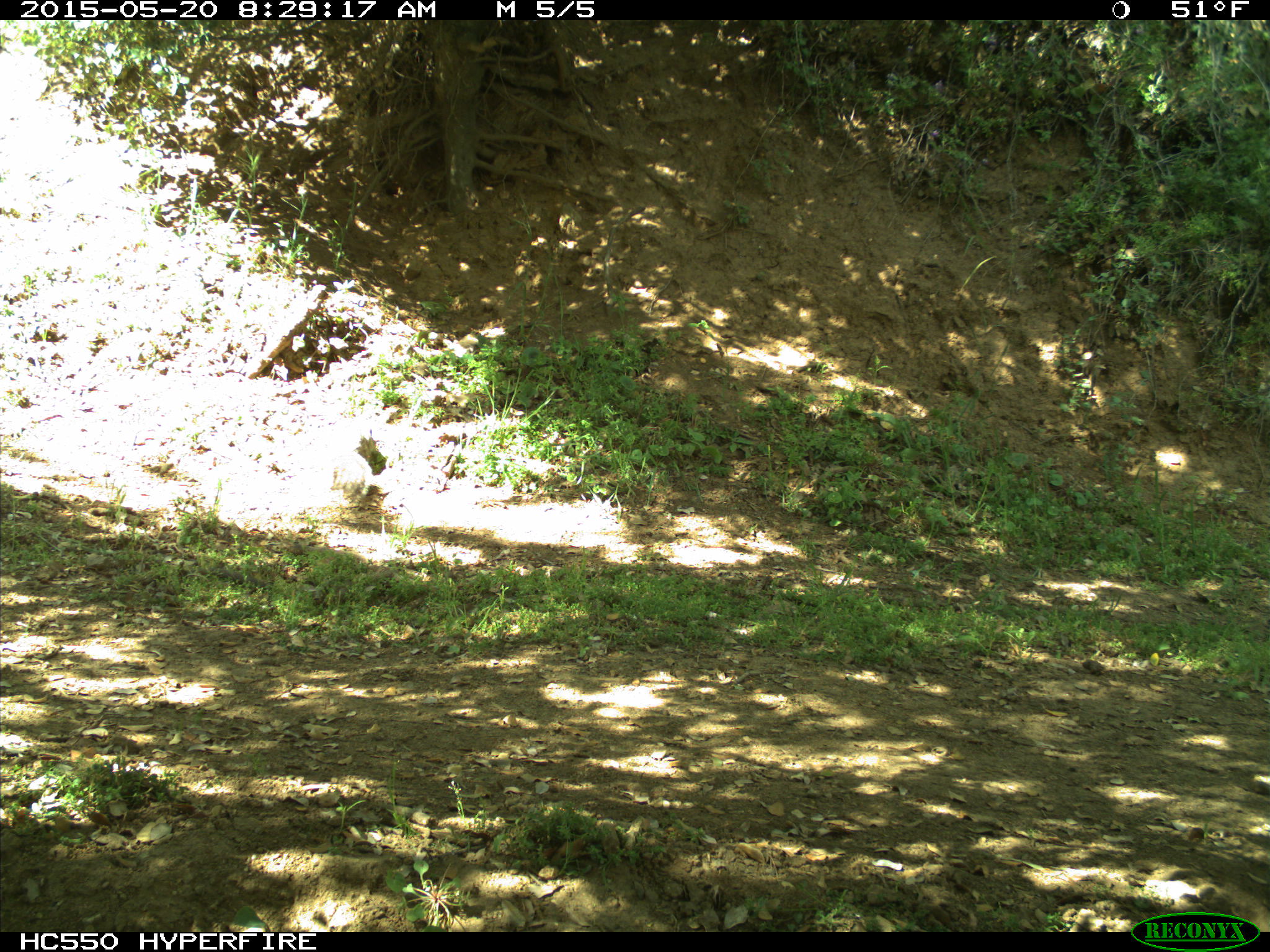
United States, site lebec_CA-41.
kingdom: Animalia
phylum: Chordata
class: Mammalia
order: Rodentia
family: Sciuridae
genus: Sciurus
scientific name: Sciurus carolinensis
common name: eastern gray squirrel